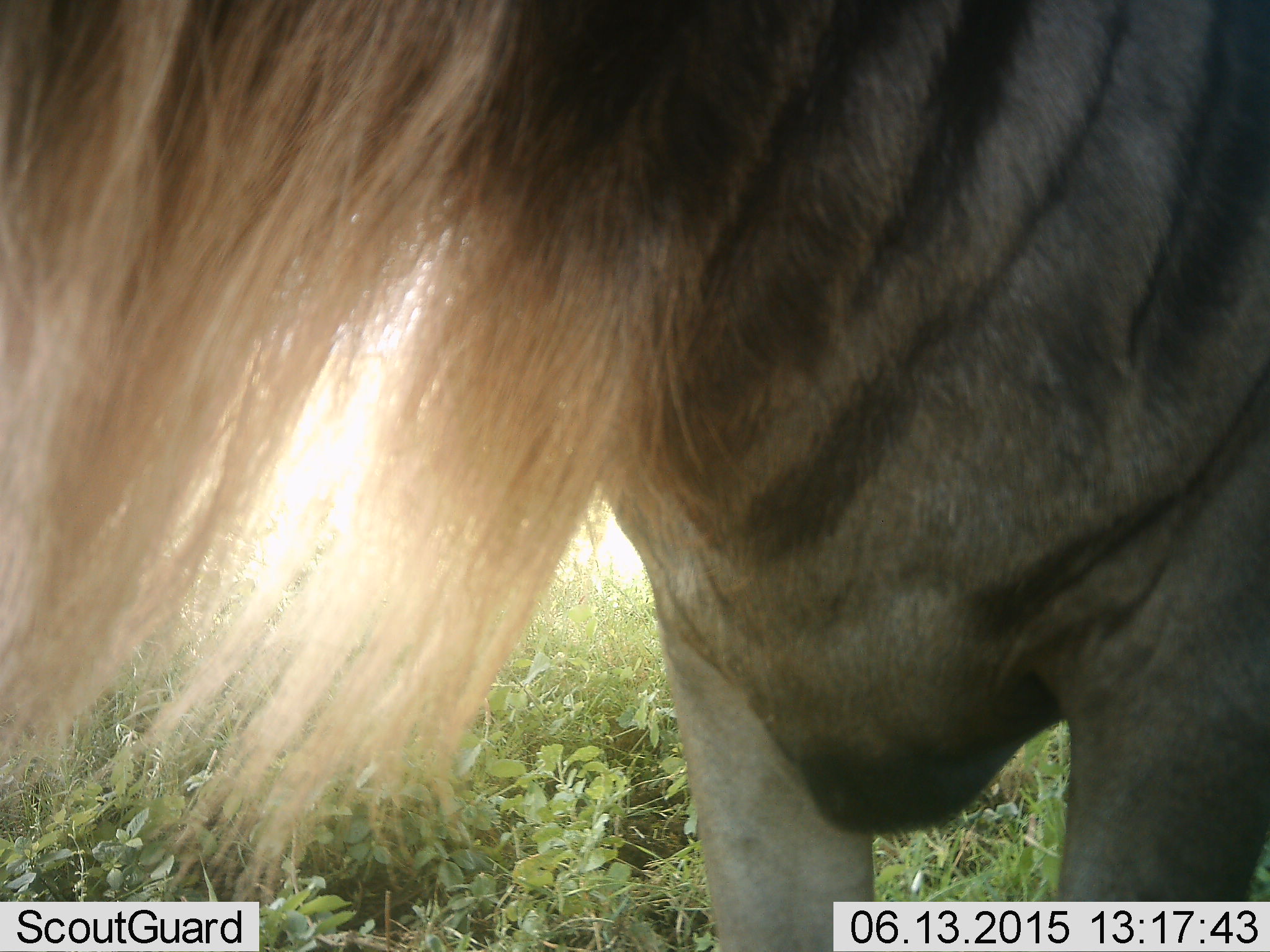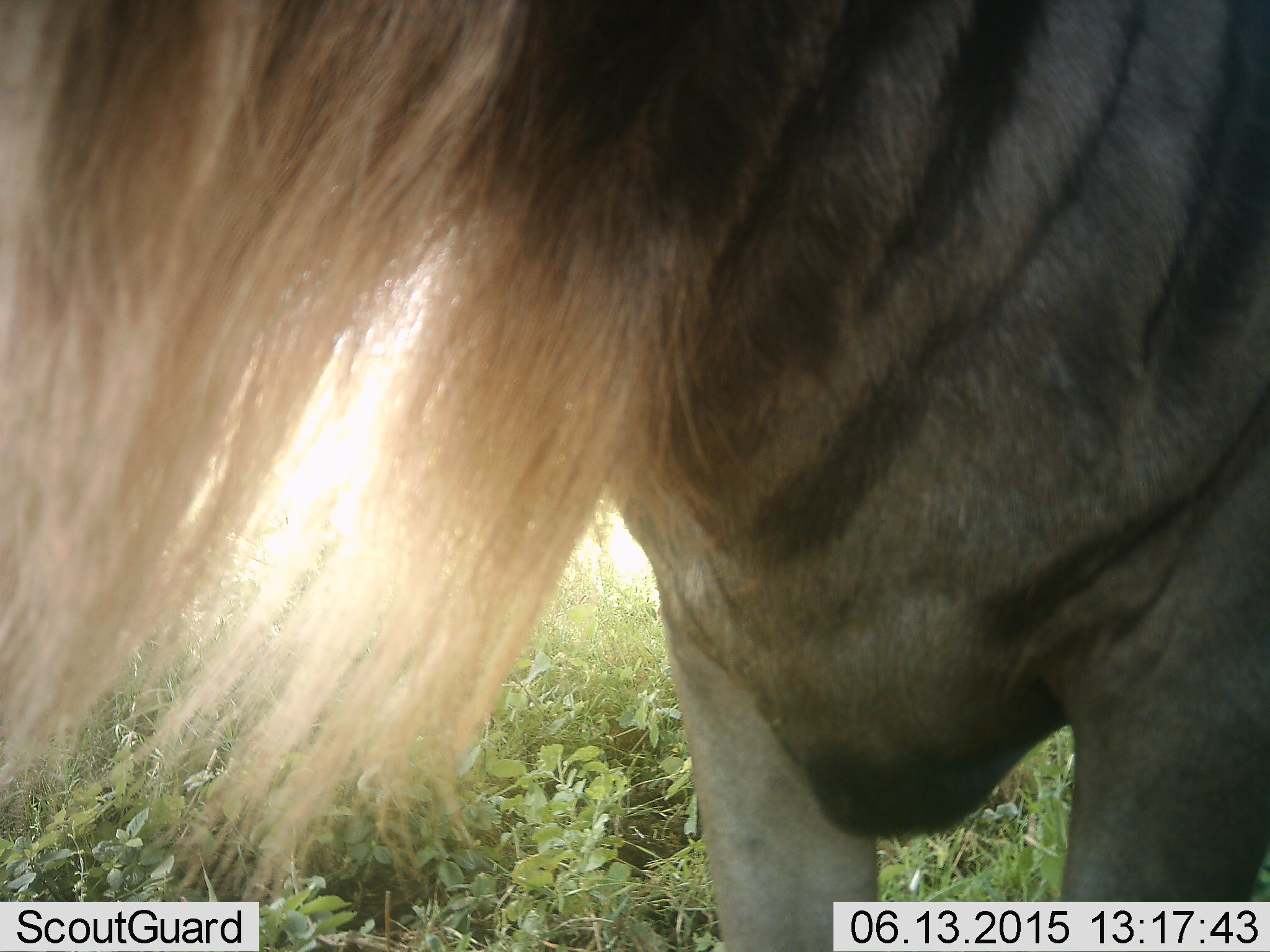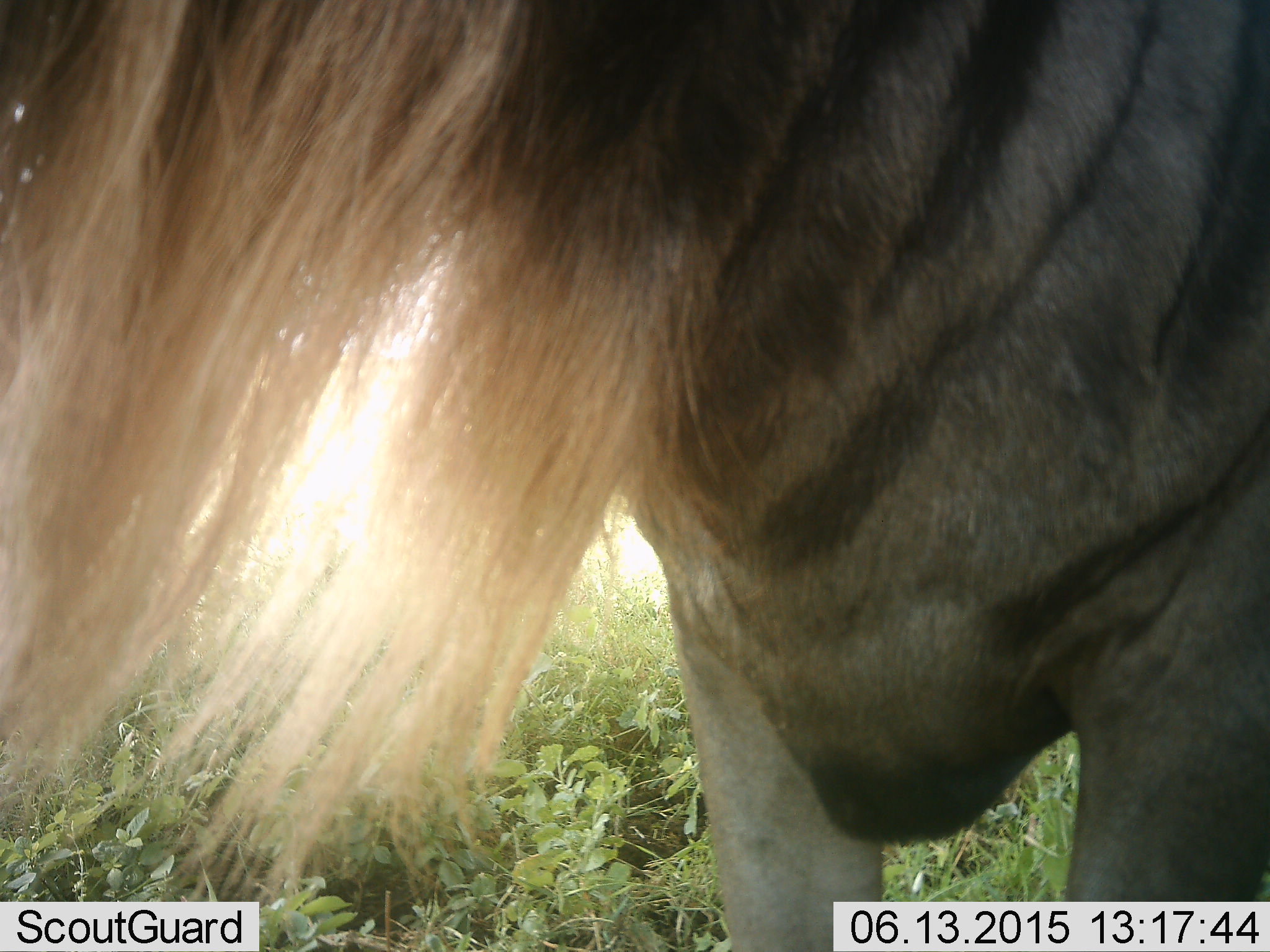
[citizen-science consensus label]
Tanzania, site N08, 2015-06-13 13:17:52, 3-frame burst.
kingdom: Animalia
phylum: Chordata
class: Mammalia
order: Artiodactyla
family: Bovidae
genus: Connochaetes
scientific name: Connochaetes taurinus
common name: blue wildebeest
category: wildebeest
Wildebeest (blue wildebeest) (Connochaetes taurinus), count 1. Behavior (volunteer vote fractions): standing 100%, resting 0%, moving 0%, interacting 0%. Young present (vote fraction): 0%. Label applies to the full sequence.